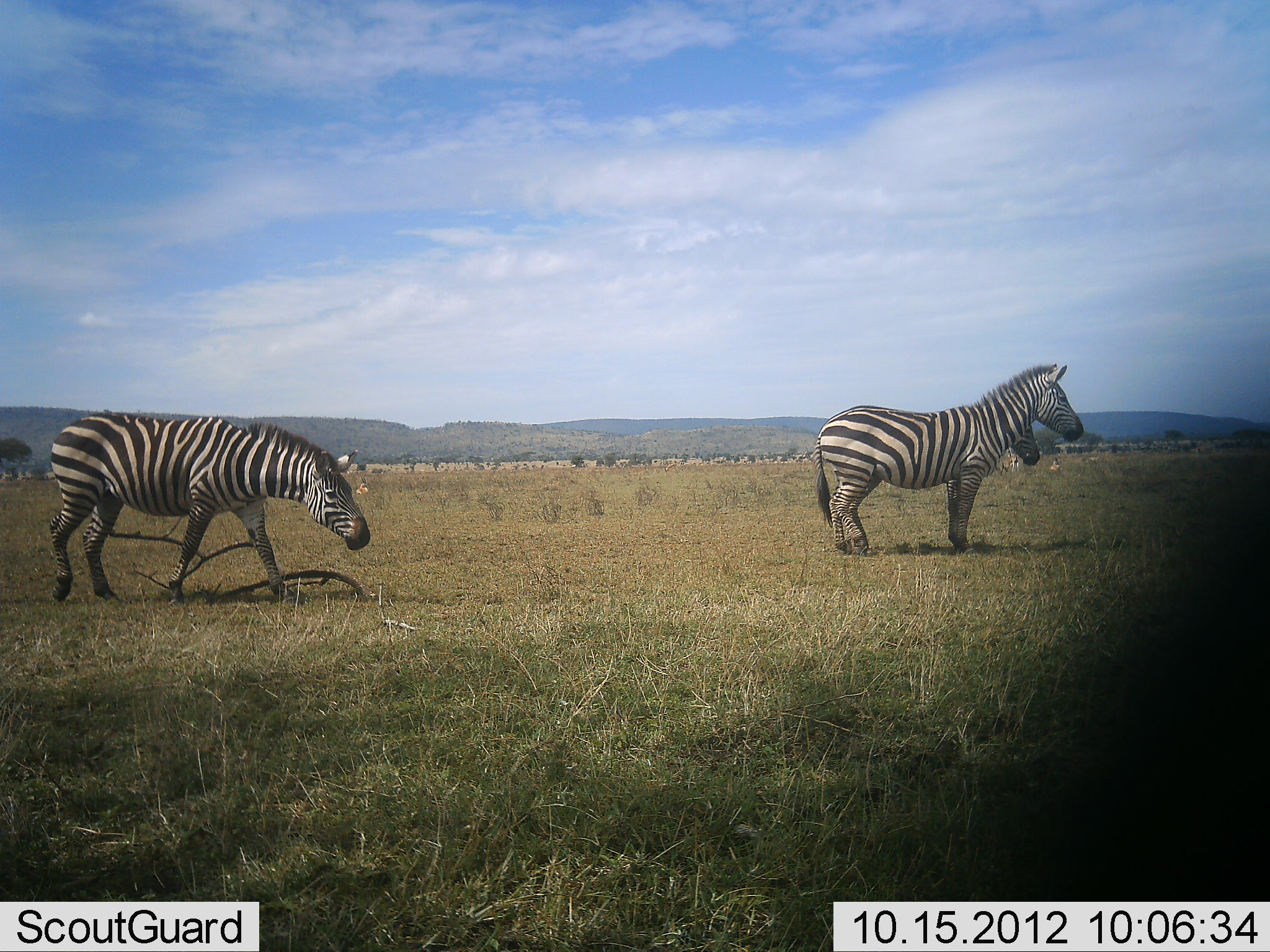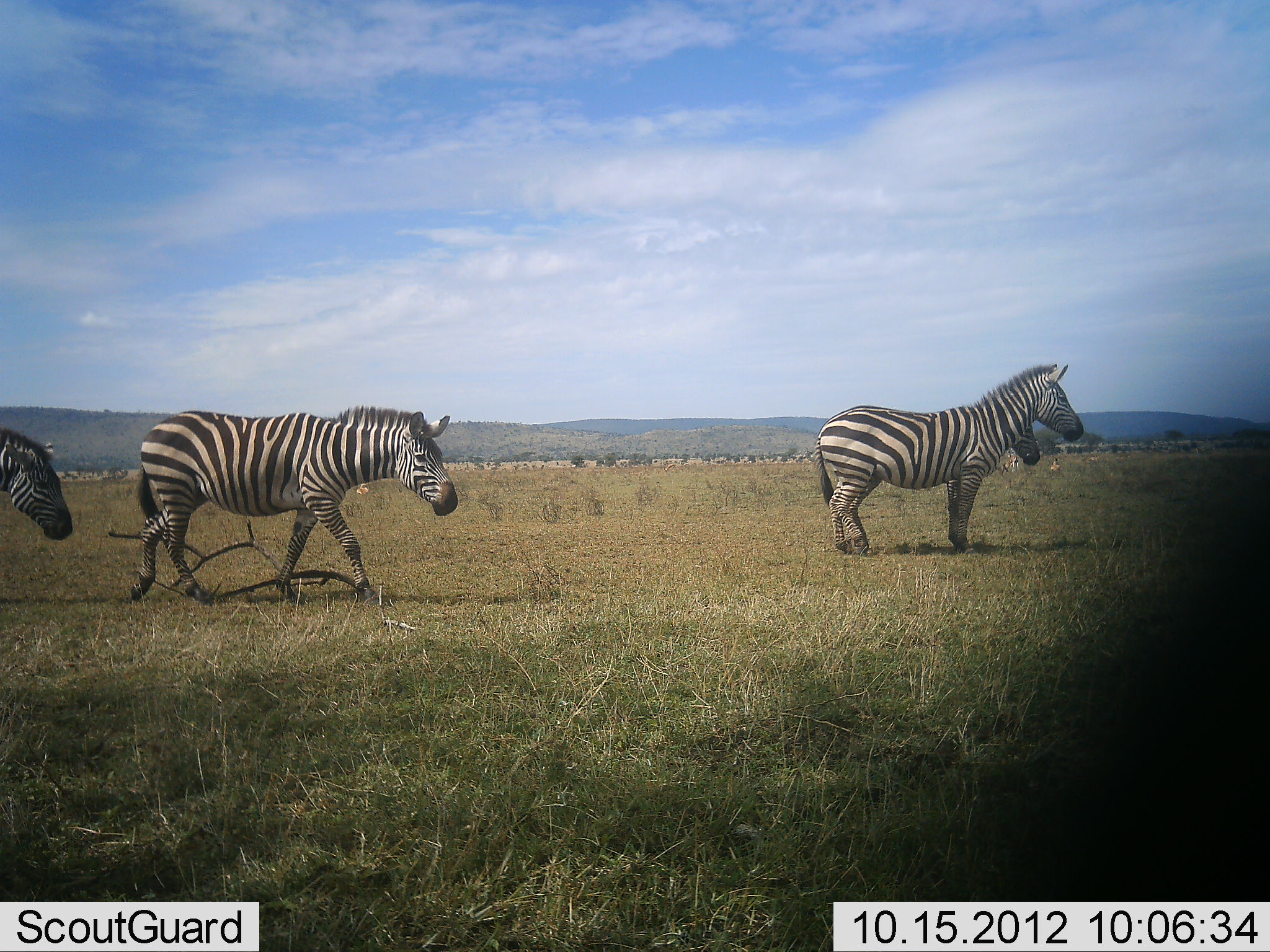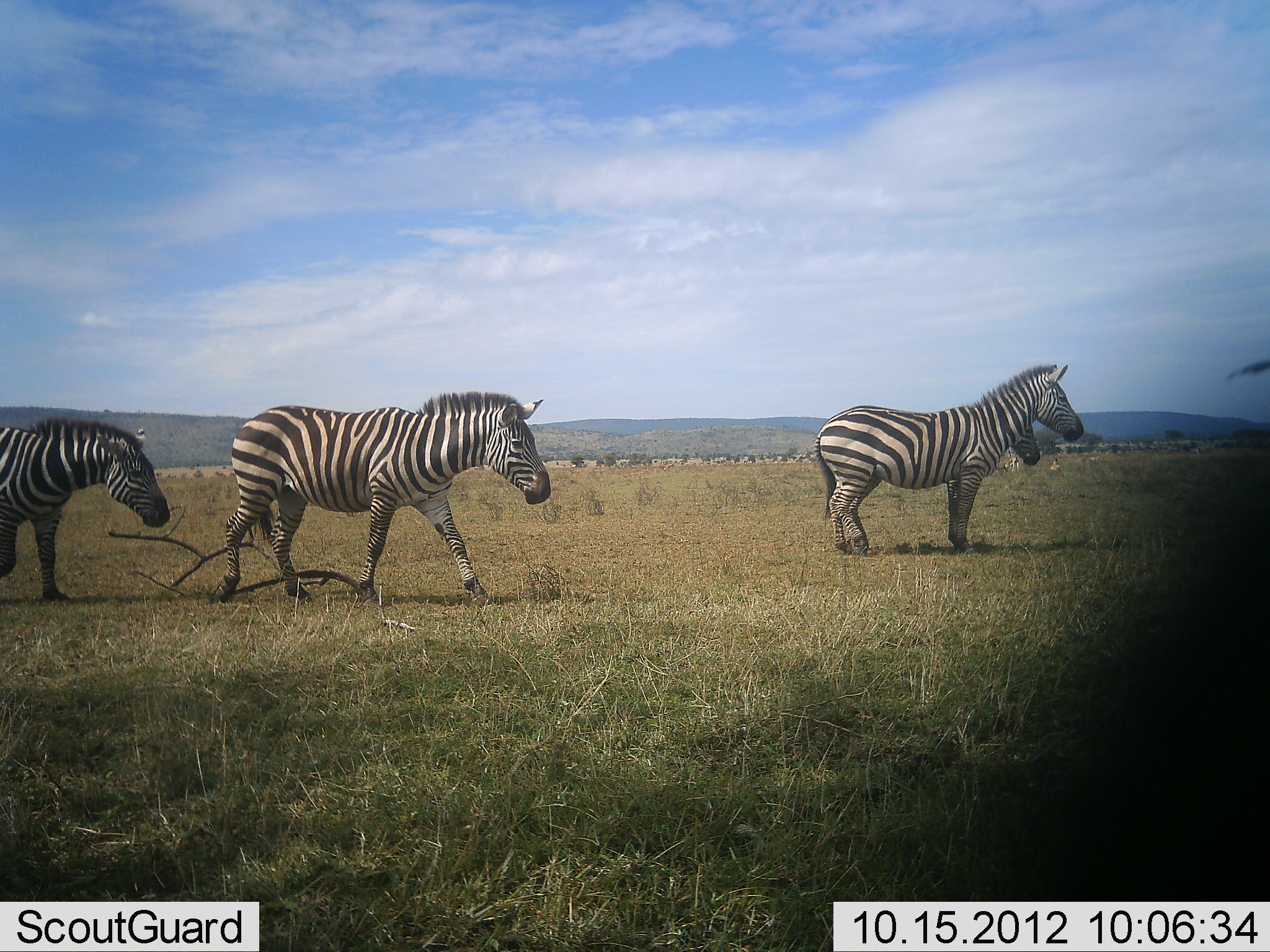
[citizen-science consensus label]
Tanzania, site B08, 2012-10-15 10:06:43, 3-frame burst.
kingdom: Animalia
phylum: Chordata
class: Mammalia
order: Perissodactyla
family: Equidae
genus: Equus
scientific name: Equus quagga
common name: plains zebra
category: zebra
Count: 4.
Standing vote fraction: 100%.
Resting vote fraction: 0%.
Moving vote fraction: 100%.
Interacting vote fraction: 0%.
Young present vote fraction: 18%.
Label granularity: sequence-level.